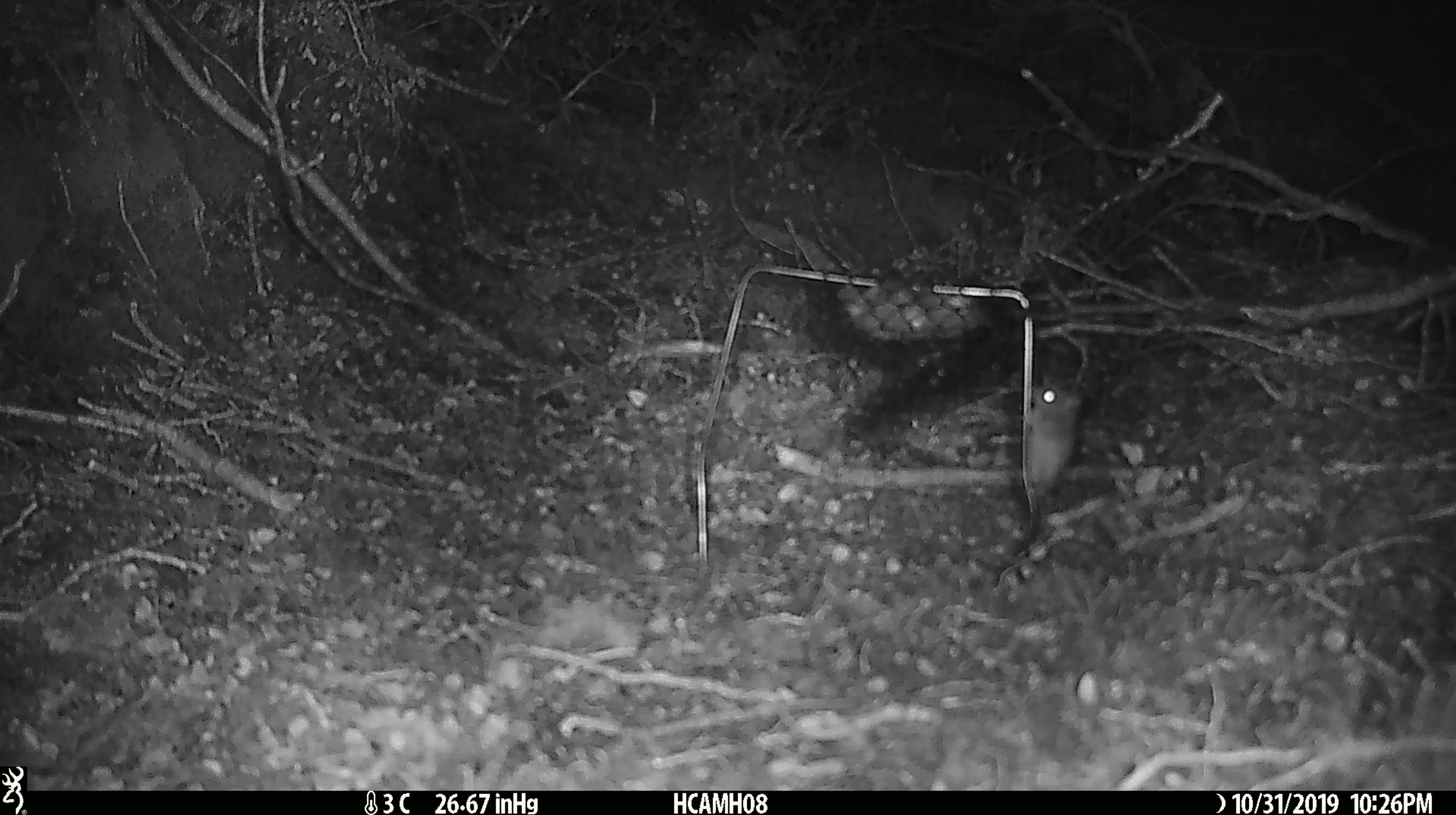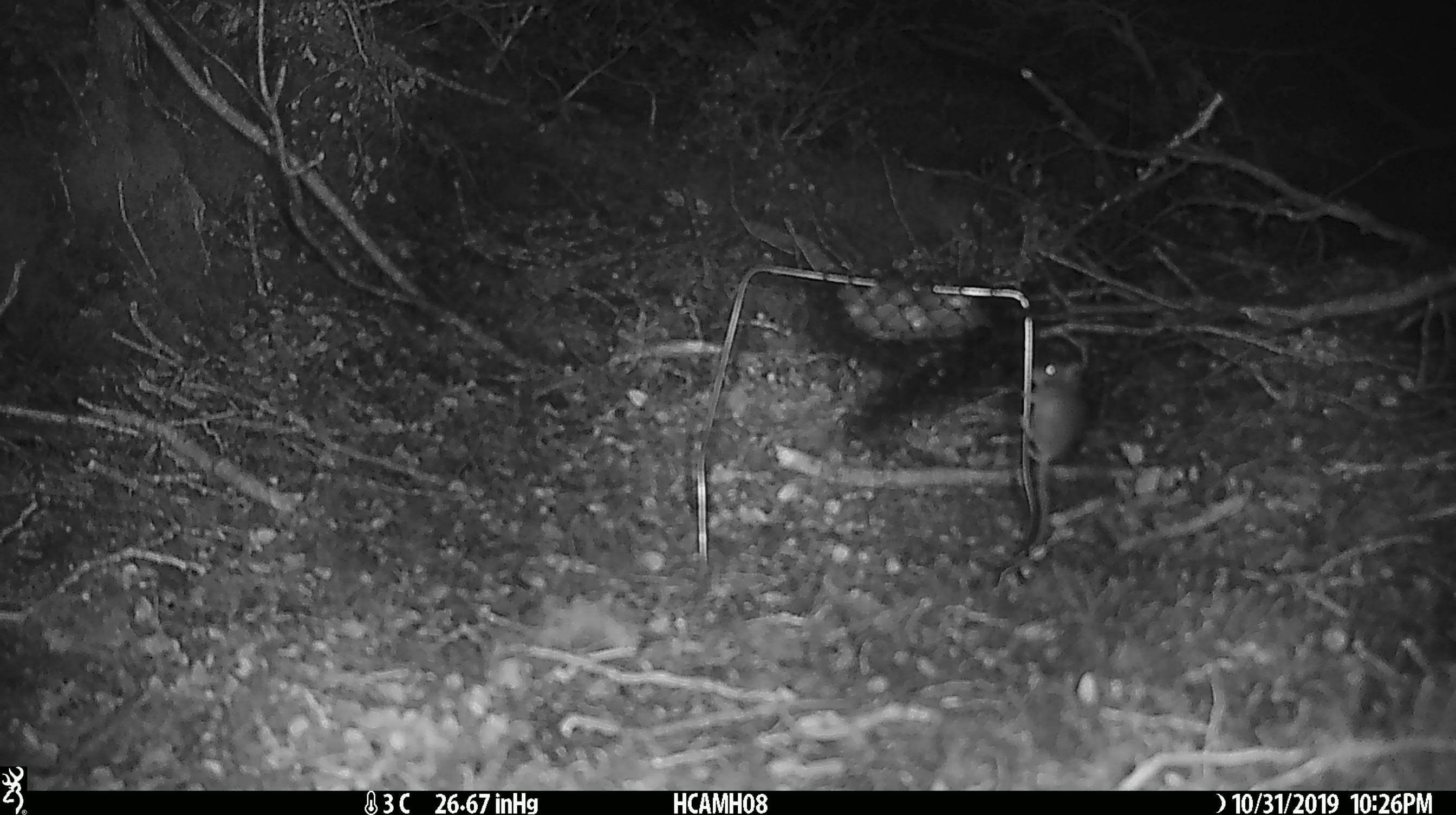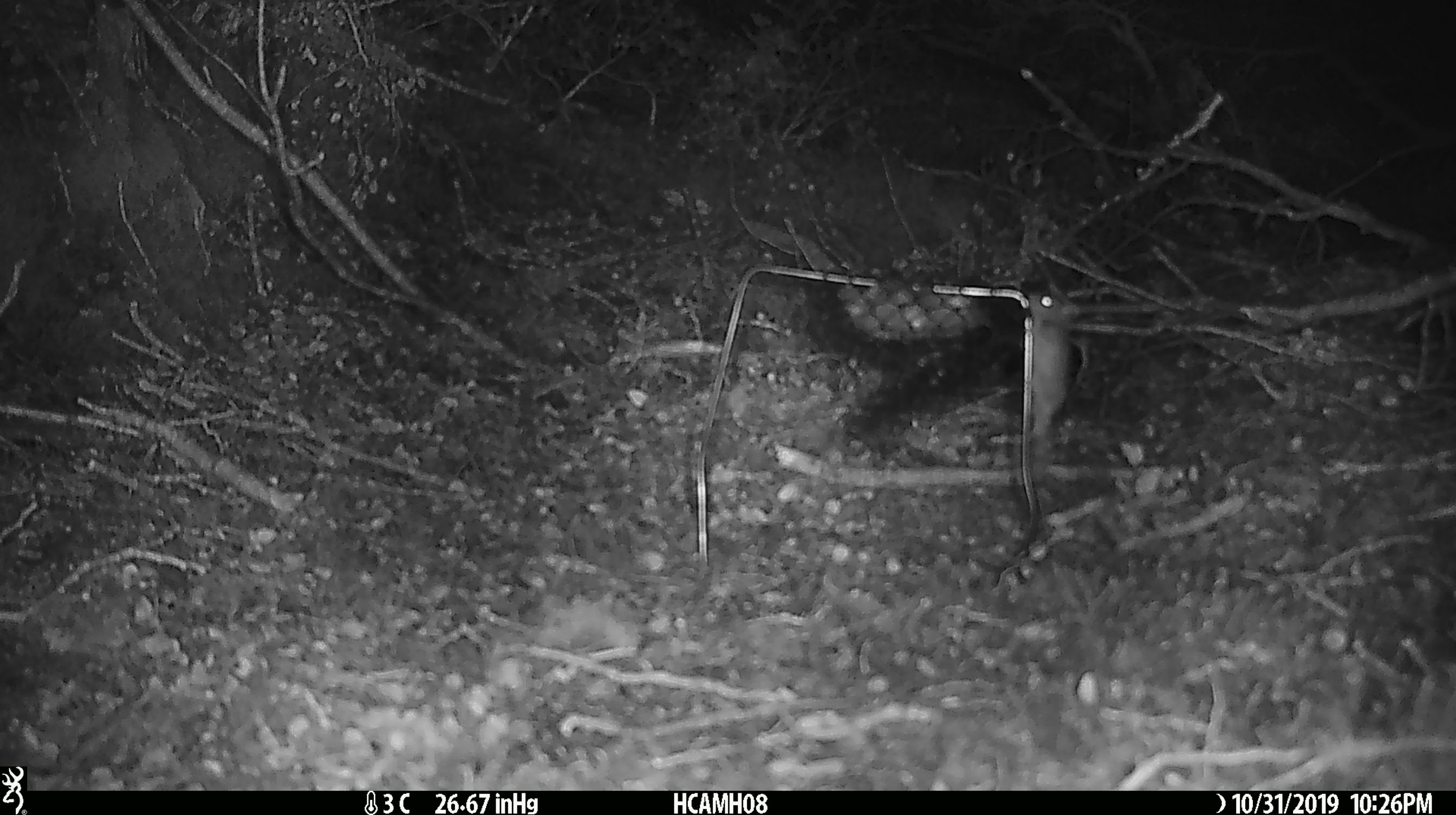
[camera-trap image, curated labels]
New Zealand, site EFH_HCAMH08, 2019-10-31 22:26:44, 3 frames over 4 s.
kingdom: Animalia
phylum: Chordata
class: Mammalia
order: Rodentia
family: Muridae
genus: Mus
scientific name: Mus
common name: mouse